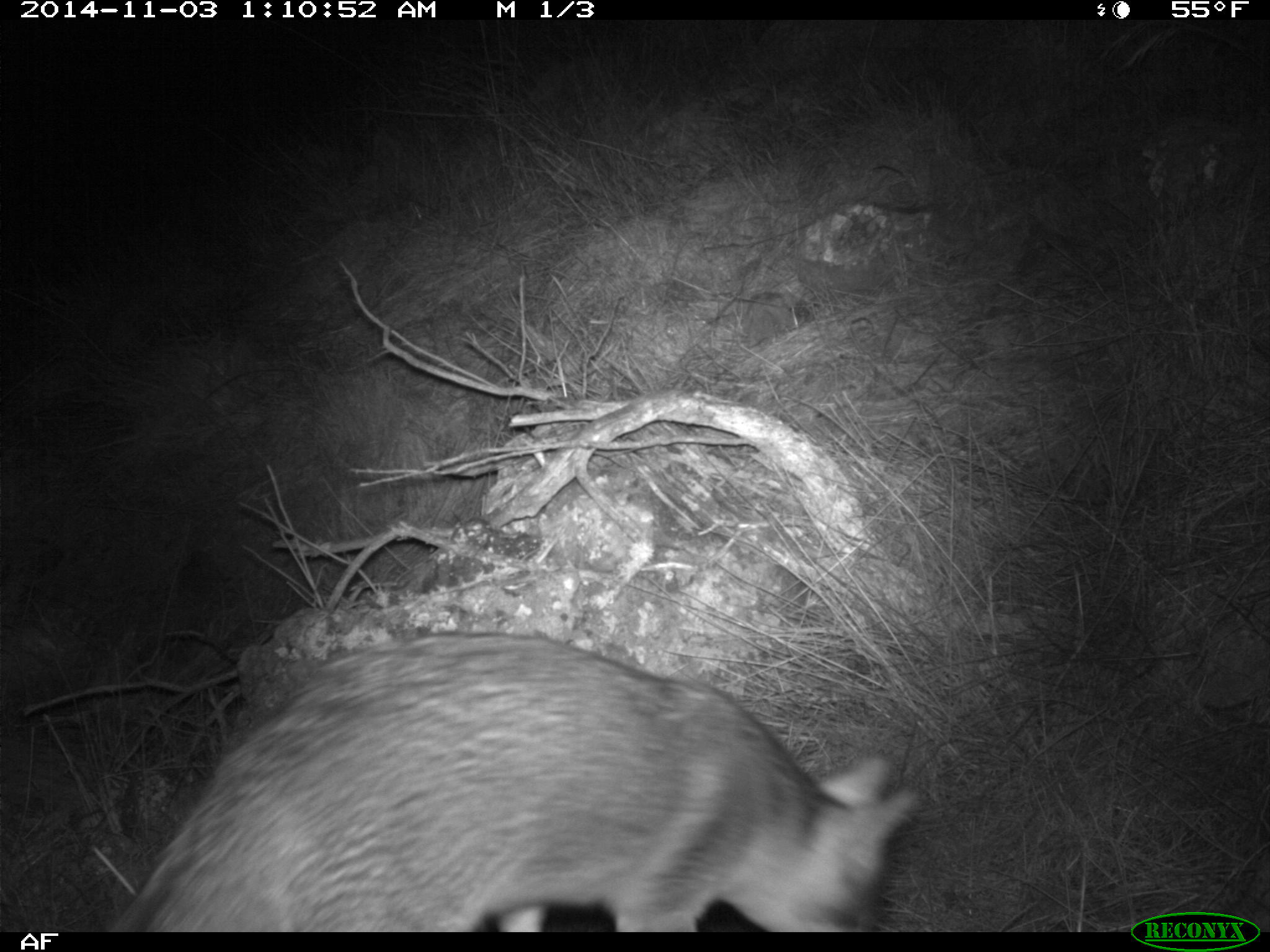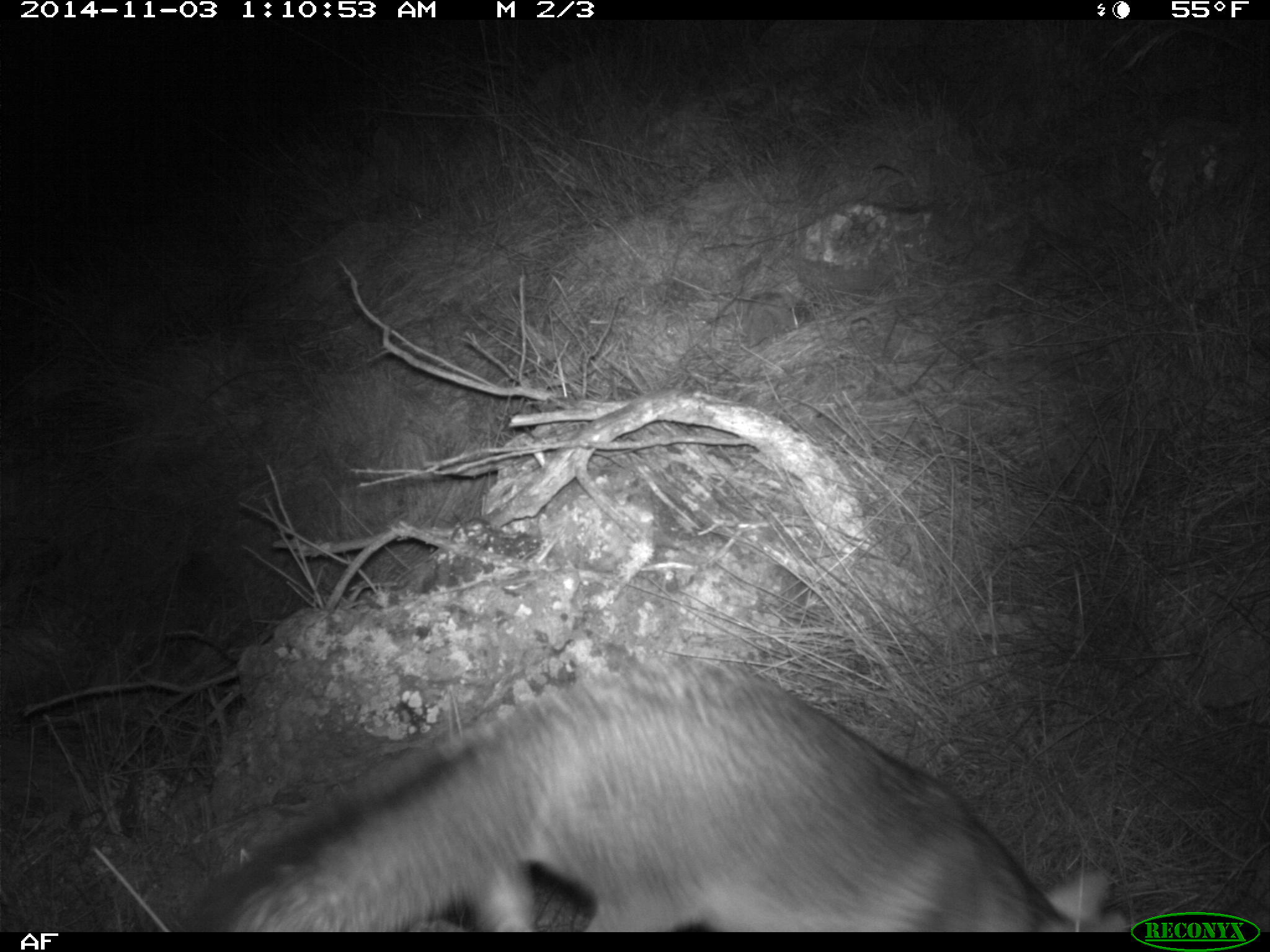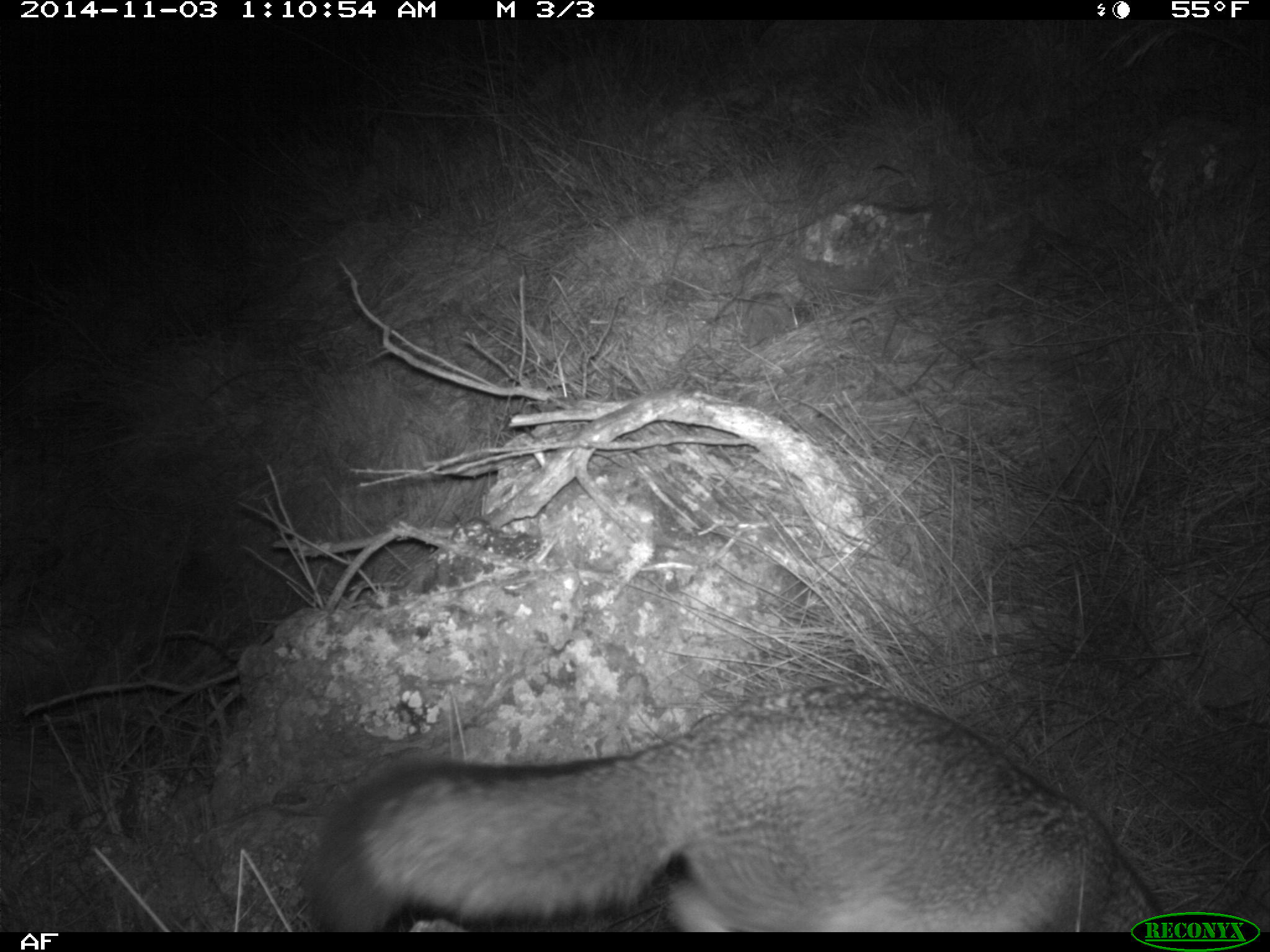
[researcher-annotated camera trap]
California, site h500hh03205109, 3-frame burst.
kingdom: Animalia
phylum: Chordata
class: Mammalia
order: Carnivora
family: Canidae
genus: Urocyon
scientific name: Urocyon littoralis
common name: island fox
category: fox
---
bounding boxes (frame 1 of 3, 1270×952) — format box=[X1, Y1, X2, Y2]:
fox: box=[109, 632, 918, 932]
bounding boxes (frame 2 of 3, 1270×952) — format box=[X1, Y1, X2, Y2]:
fox: box=[221, 652, 1126, 932]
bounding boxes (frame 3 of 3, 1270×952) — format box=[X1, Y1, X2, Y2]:
fox: box=[307, 681, 1164, 932]